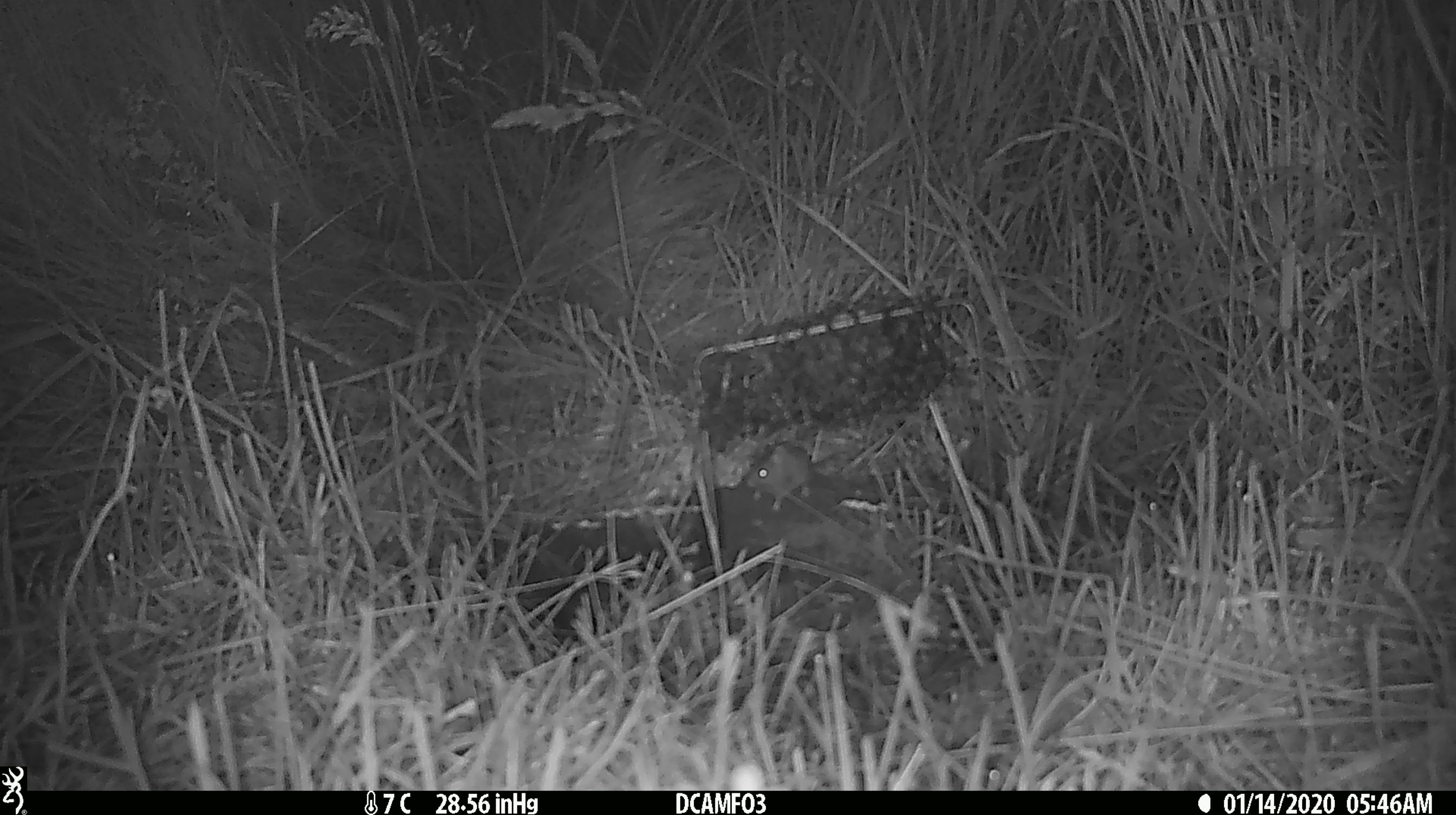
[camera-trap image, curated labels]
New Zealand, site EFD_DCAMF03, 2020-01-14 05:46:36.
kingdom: Animalia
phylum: Chordata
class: Mammalia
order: Rodentia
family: Muridae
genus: Mus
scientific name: Mus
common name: mouse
Mouse (Mus).